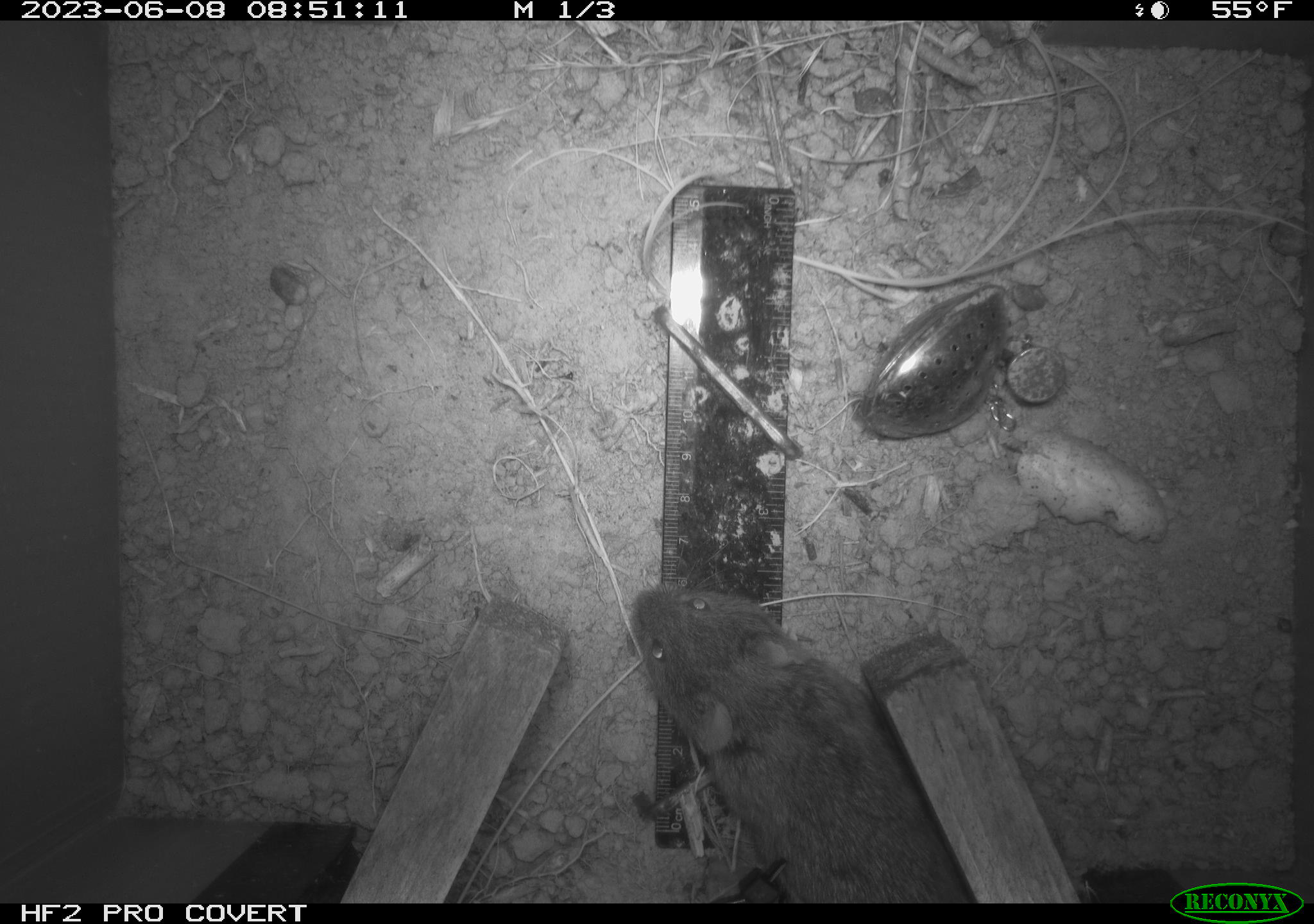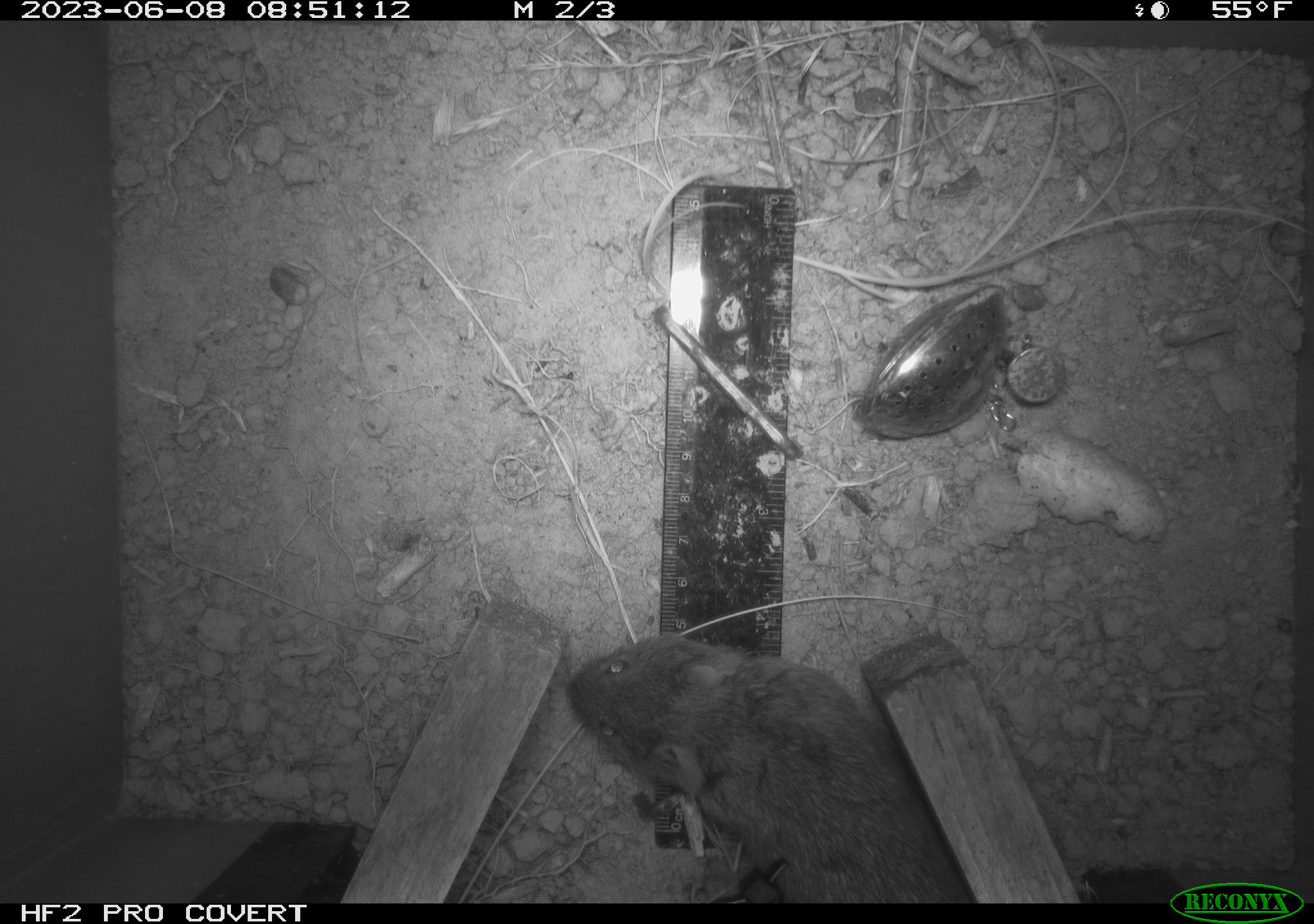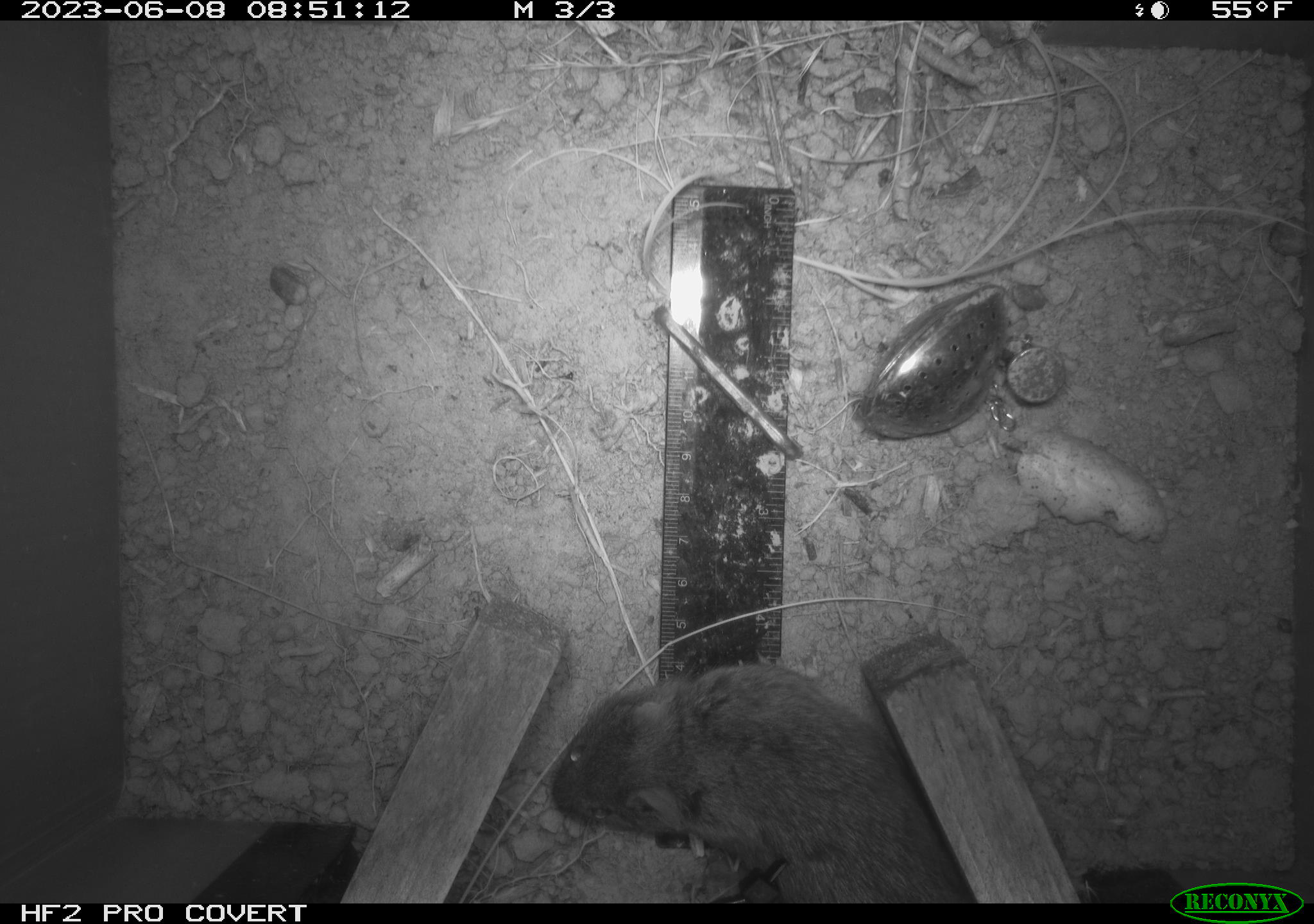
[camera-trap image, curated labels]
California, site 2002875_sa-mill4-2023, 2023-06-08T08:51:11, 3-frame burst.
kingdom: Animalia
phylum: Chordata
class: Mammalia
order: Rodentia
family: Cricetidae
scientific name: Arvicolinae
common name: voles, lemmings, and muskrats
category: arvicolinae subfamily